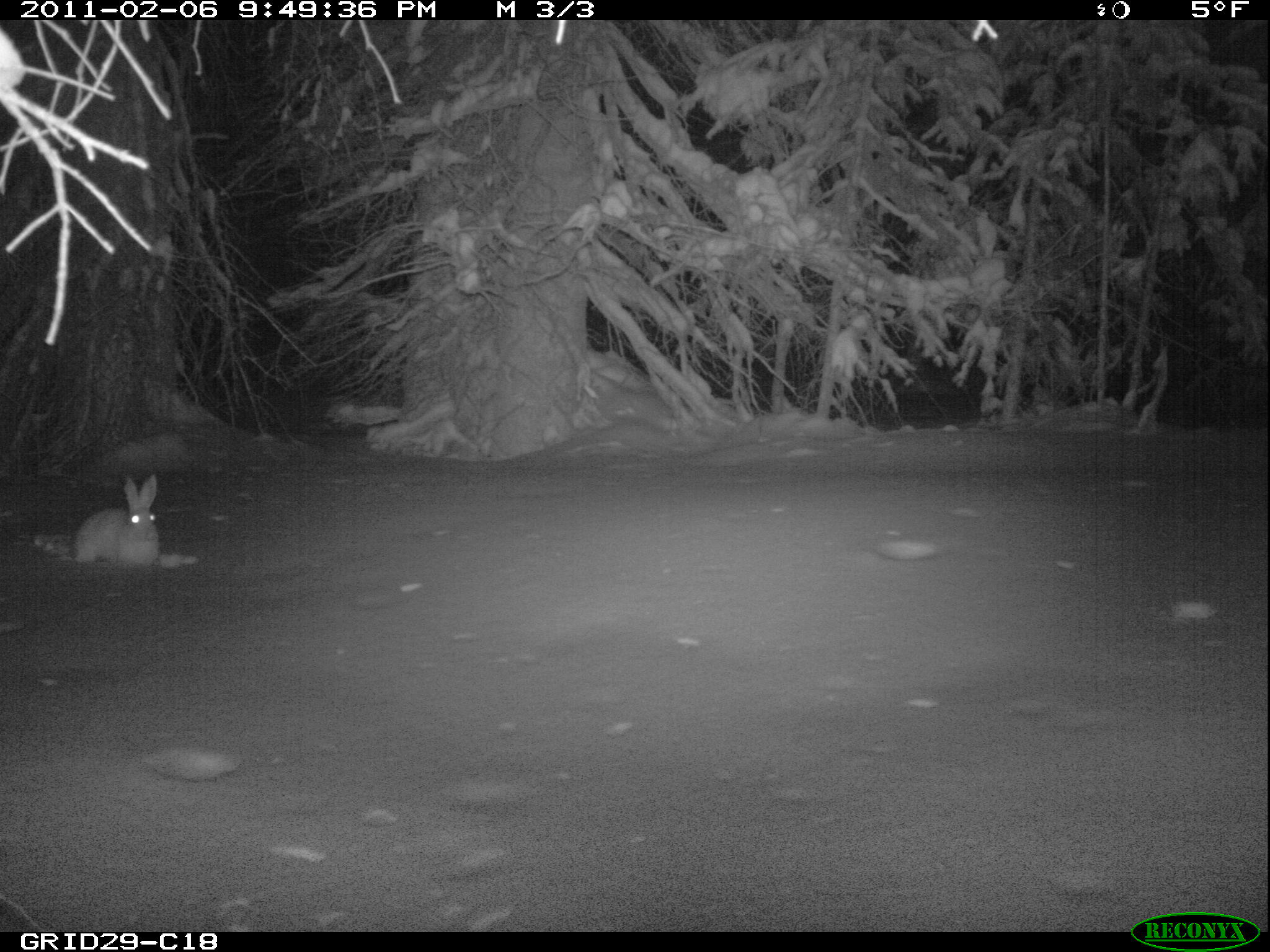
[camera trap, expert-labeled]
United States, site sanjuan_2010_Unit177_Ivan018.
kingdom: Animalia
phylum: Chordata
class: Mammalia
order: Lagomorpha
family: Leporidae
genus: Lepus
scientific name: Lepus americanus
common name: snowshoe hare